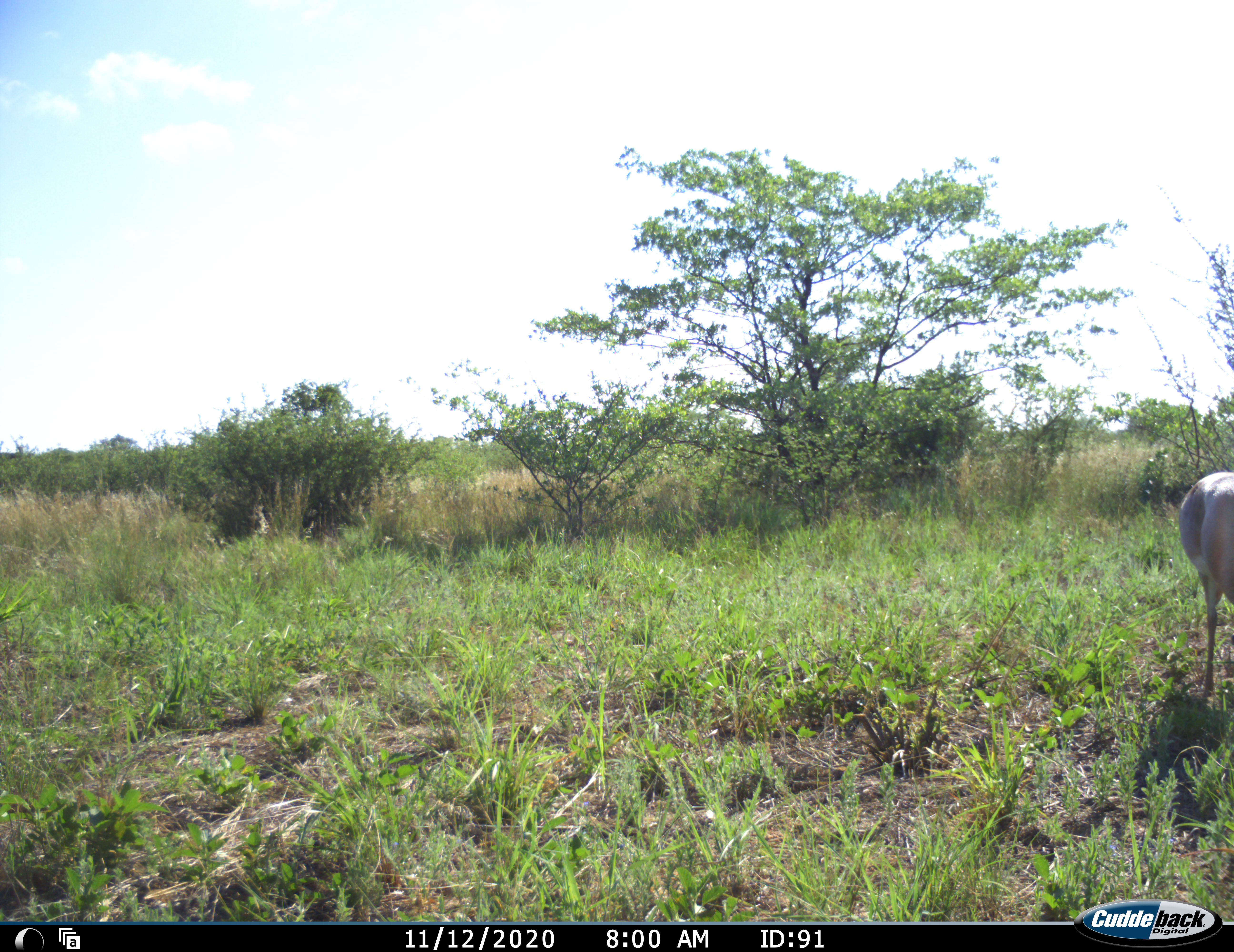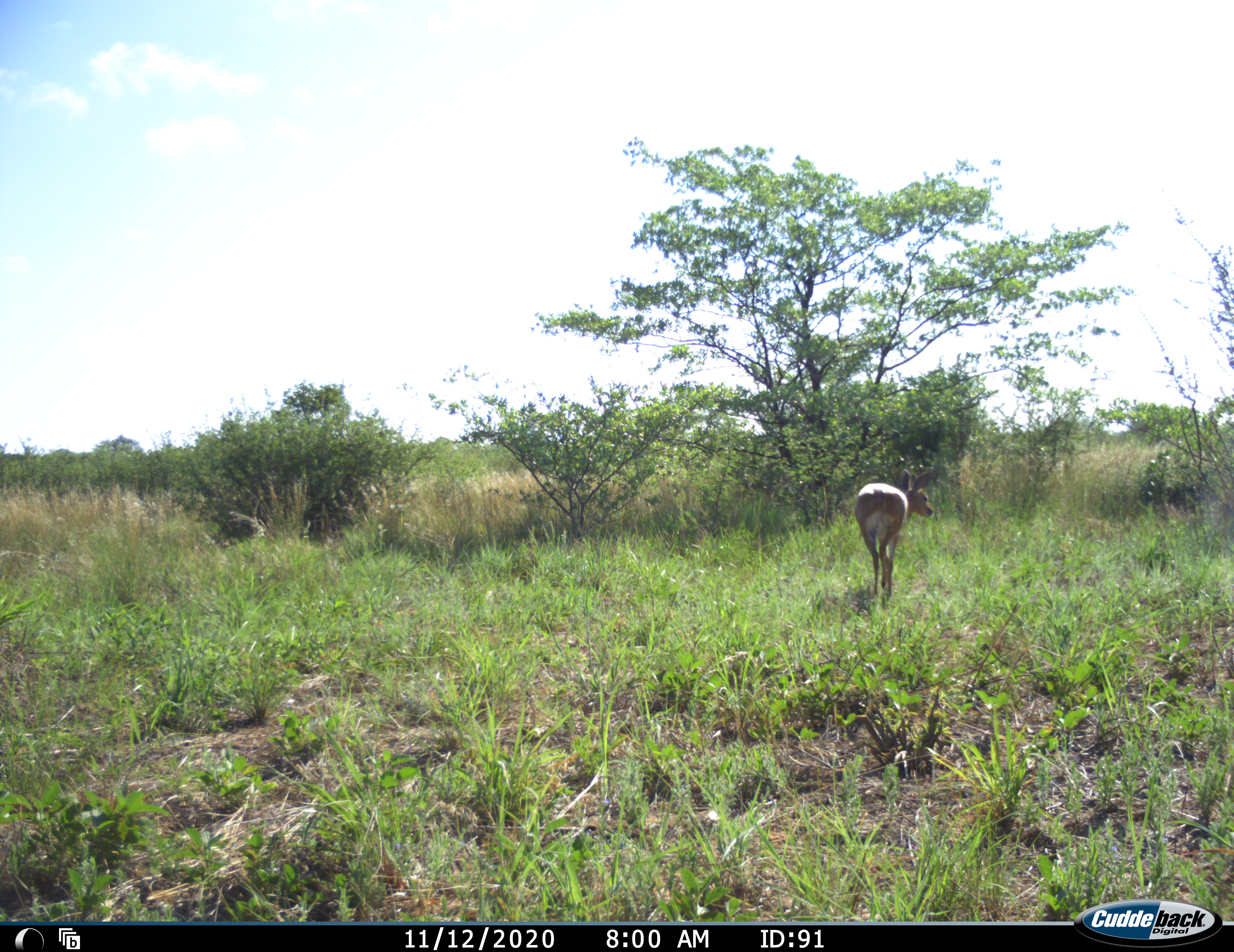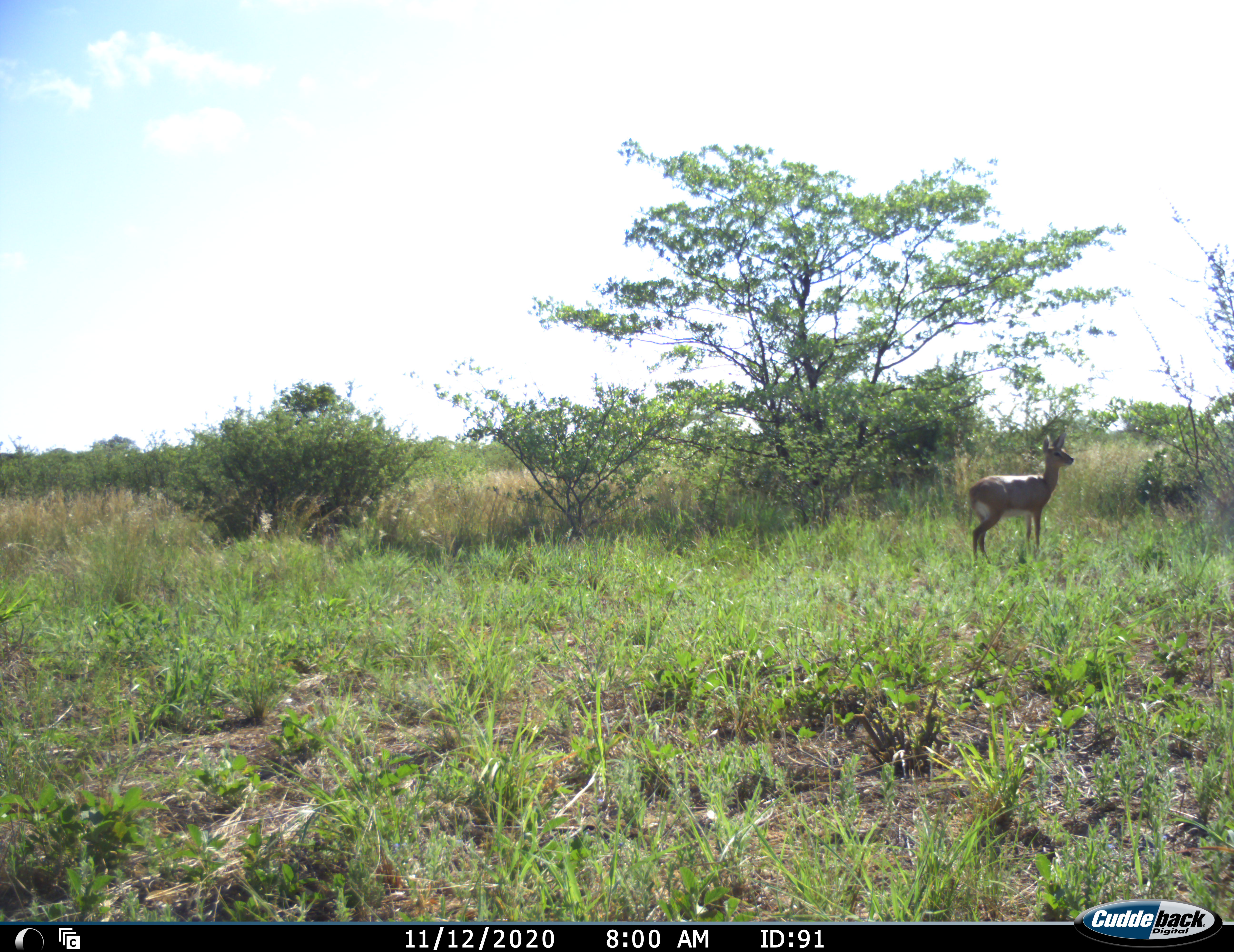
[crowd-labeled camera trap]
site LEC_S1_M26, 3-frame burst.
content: unidentified animal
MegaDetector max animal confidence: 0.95